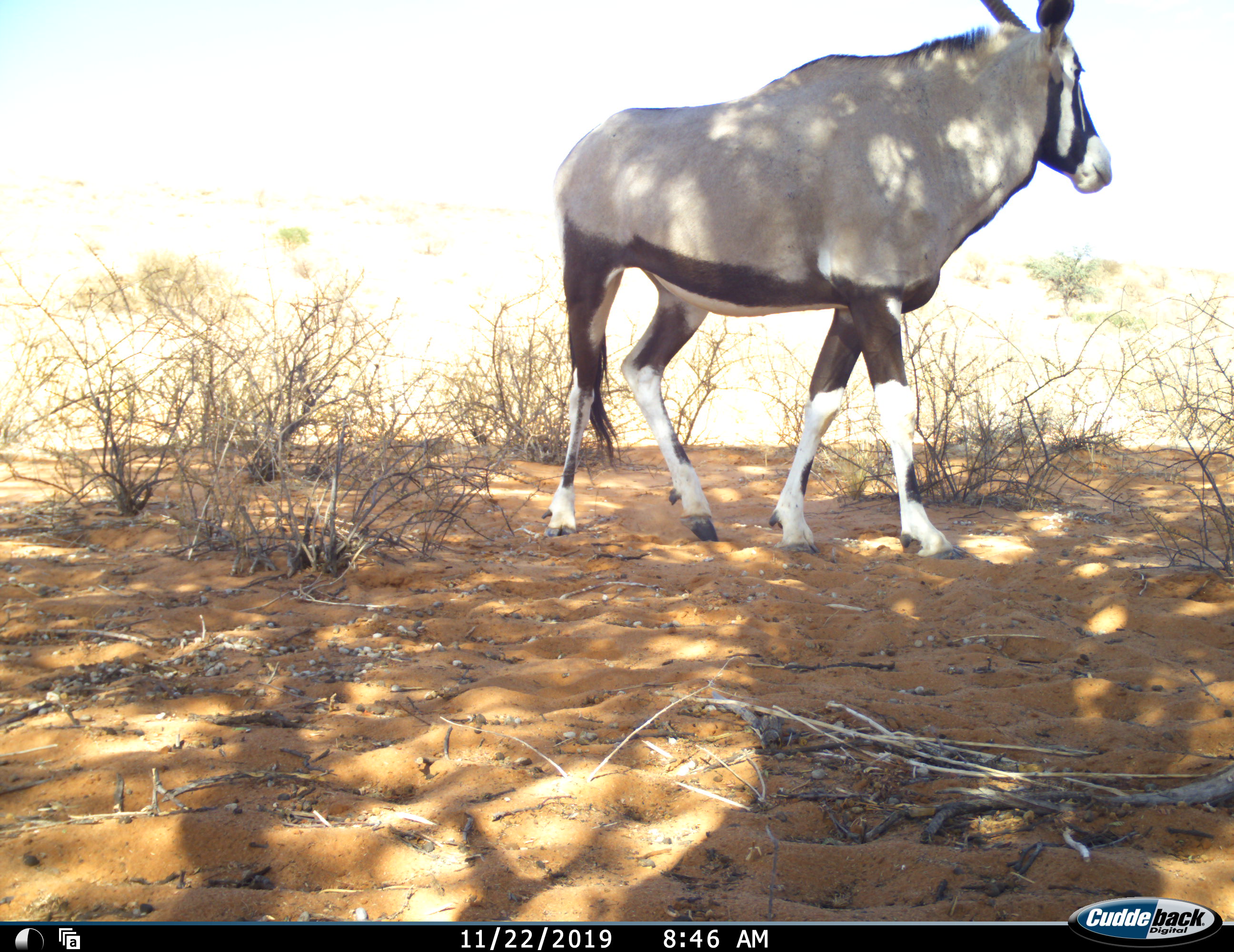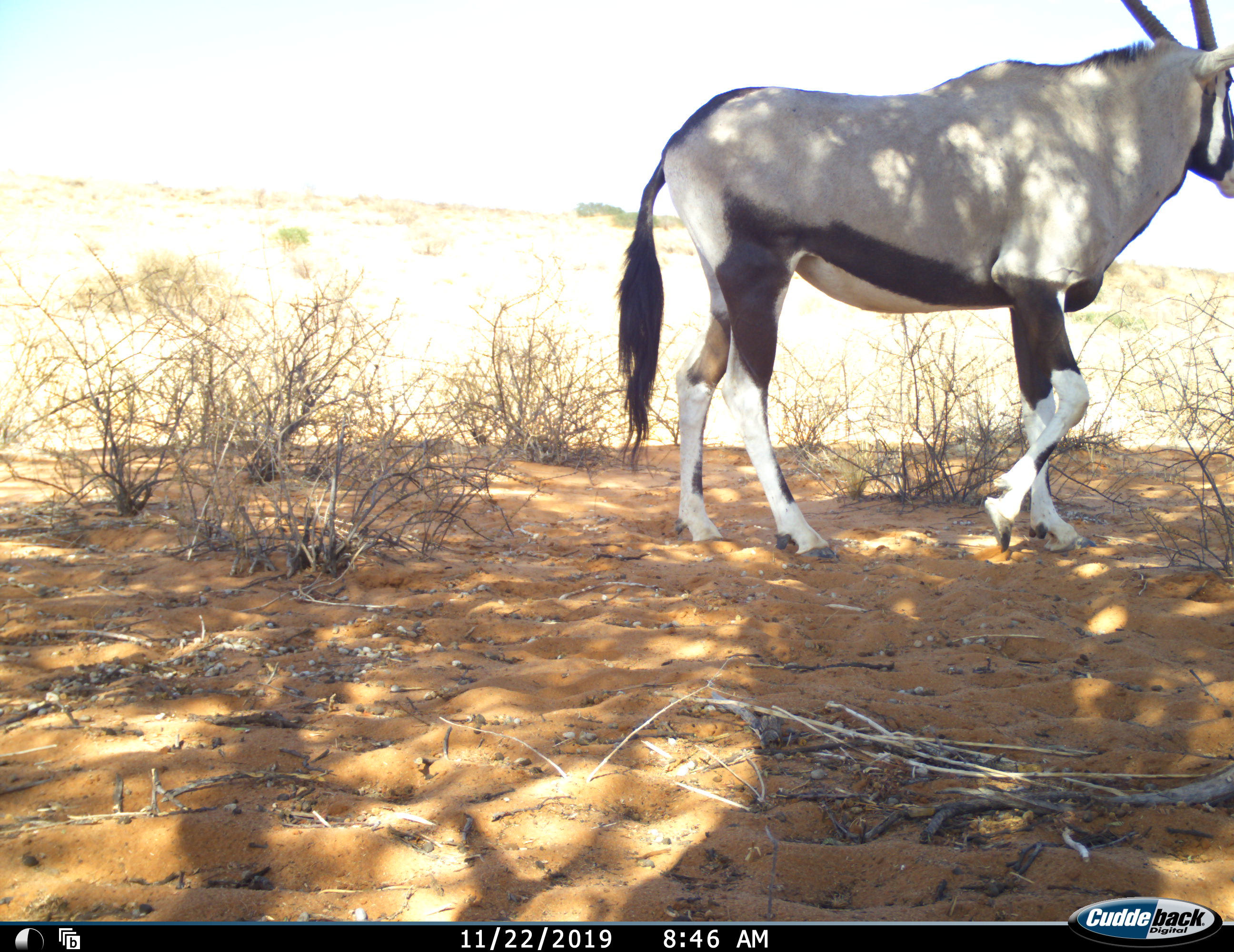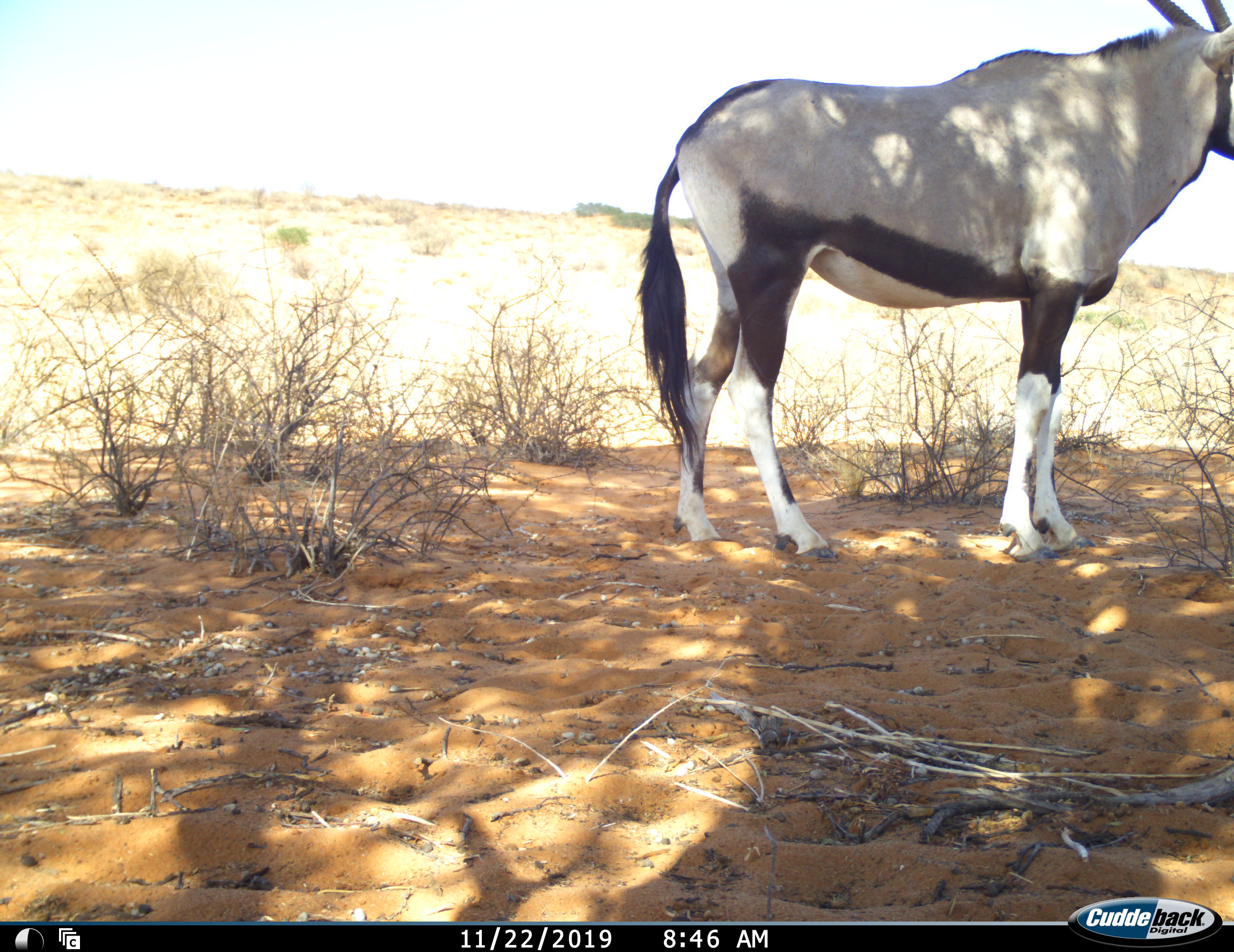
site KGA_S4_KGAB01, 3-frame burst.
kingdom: Animalia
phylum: Chordata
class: Mammalia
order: Artiodactyla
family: Bovidae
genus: Oryx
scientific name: Oryx gazella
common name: gemsbok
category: oryx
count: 1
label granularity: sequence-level